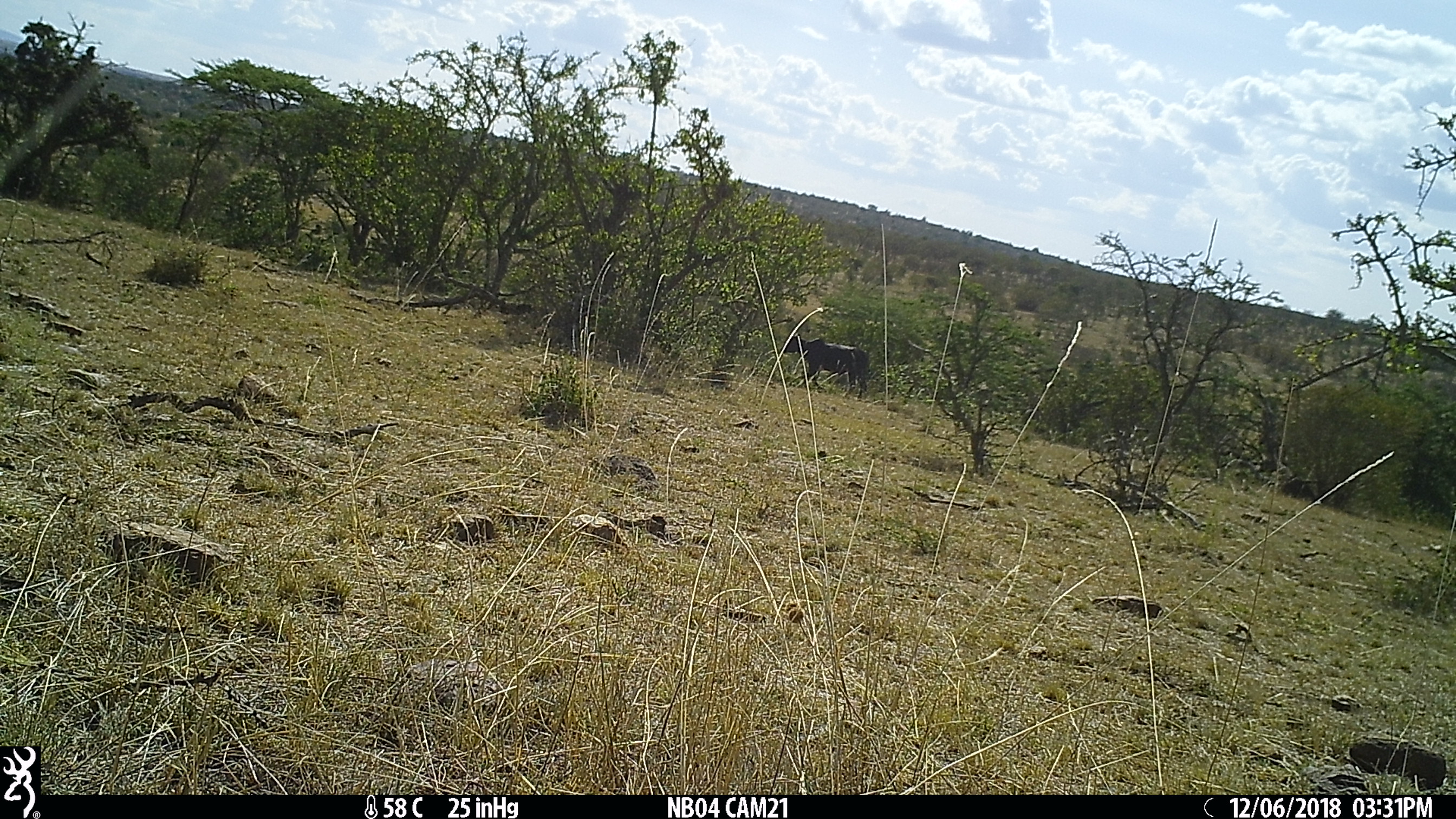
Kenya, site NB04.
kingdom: Animalia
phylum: Chordata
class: Mammalia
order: Artiodactyla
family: Bovidae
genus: Bos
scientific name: Bos taurus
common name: cattle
Cattle (Bos taurus).